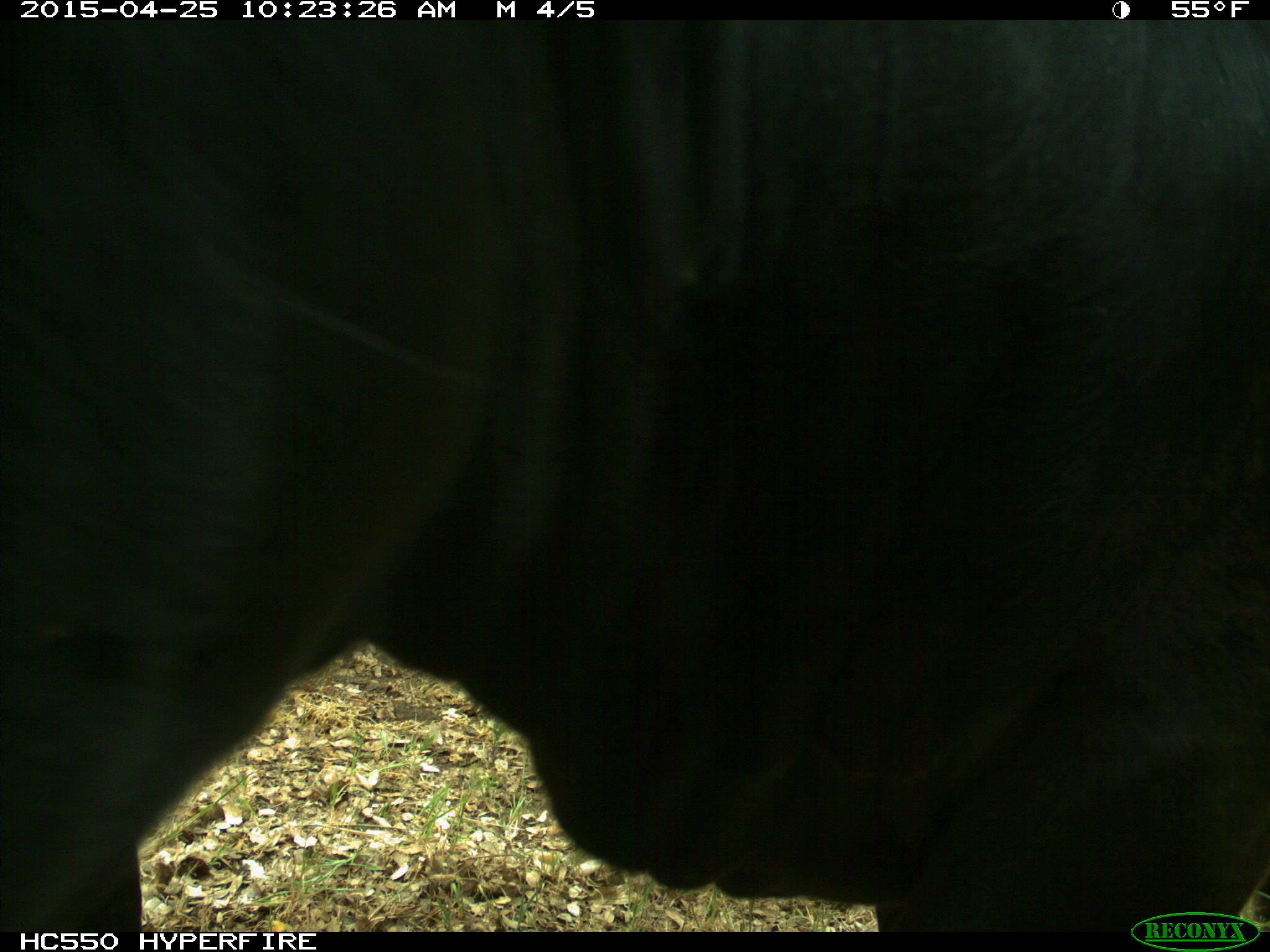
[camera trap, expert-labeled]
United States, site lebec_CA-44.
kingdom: Animalia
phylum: Chordata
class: Mammalia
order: Artiodactyla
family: Suidae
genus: Sus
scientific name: Sus scrofa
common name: wild boar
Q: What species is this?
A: Sus scrofa (wild boar).